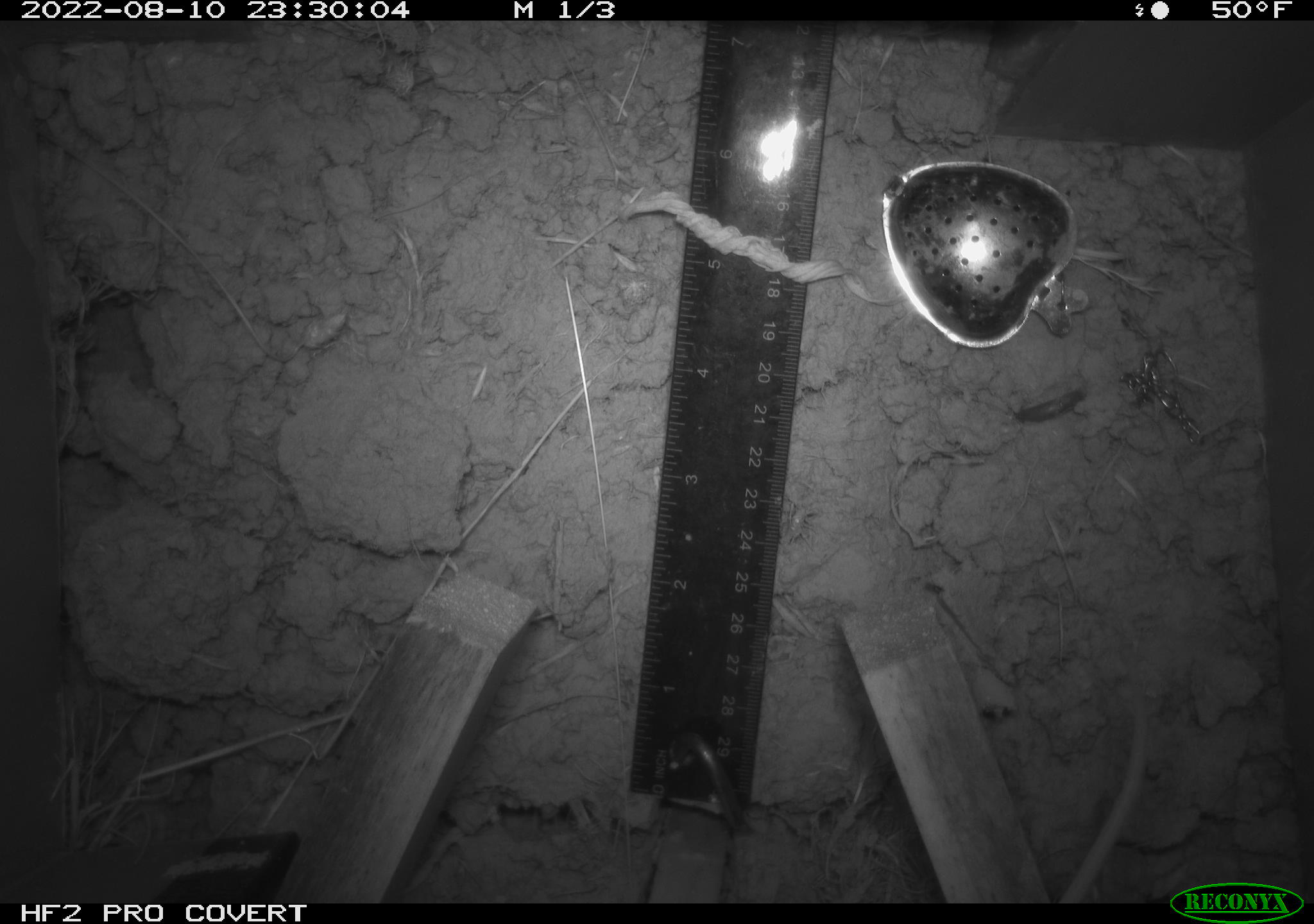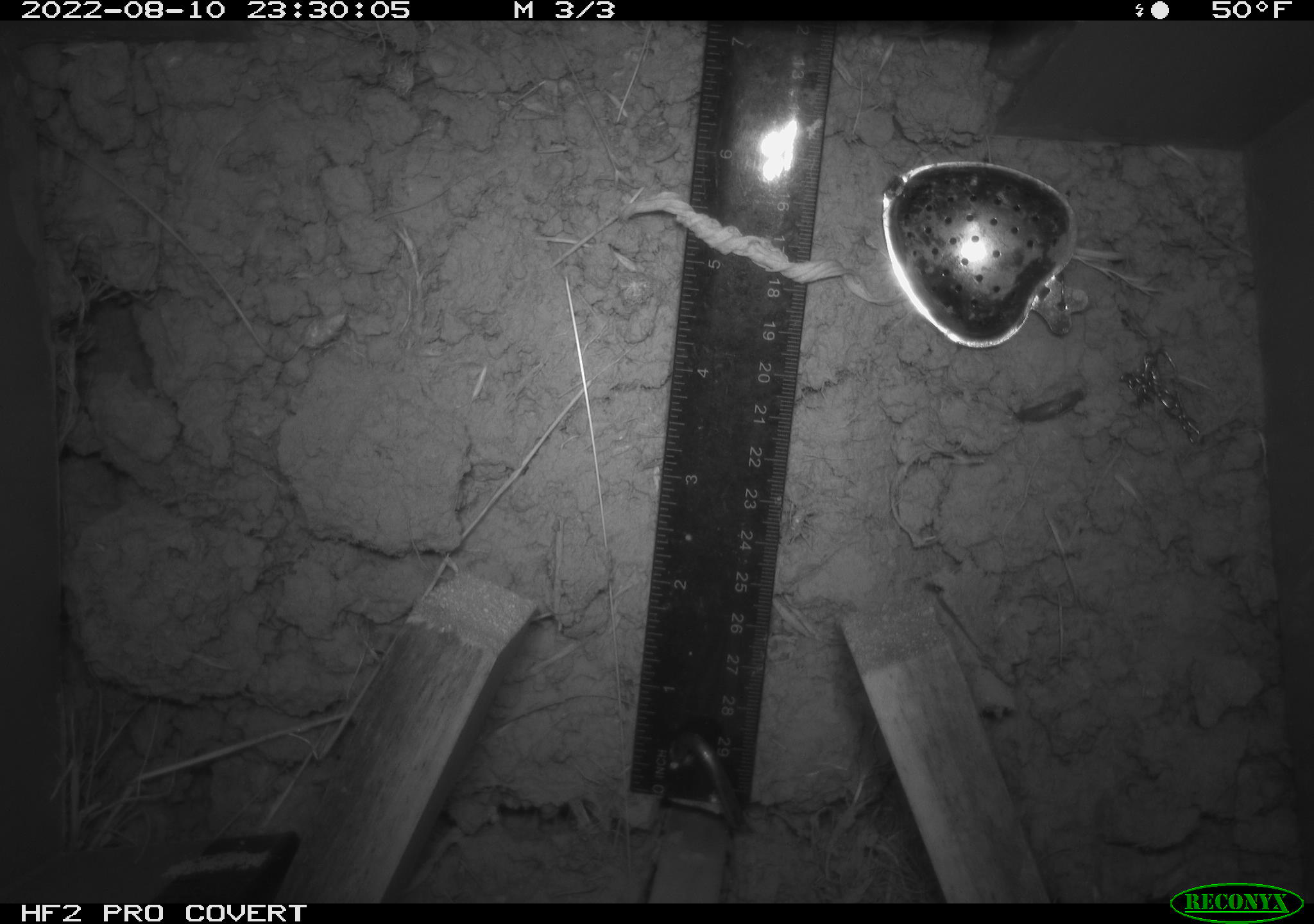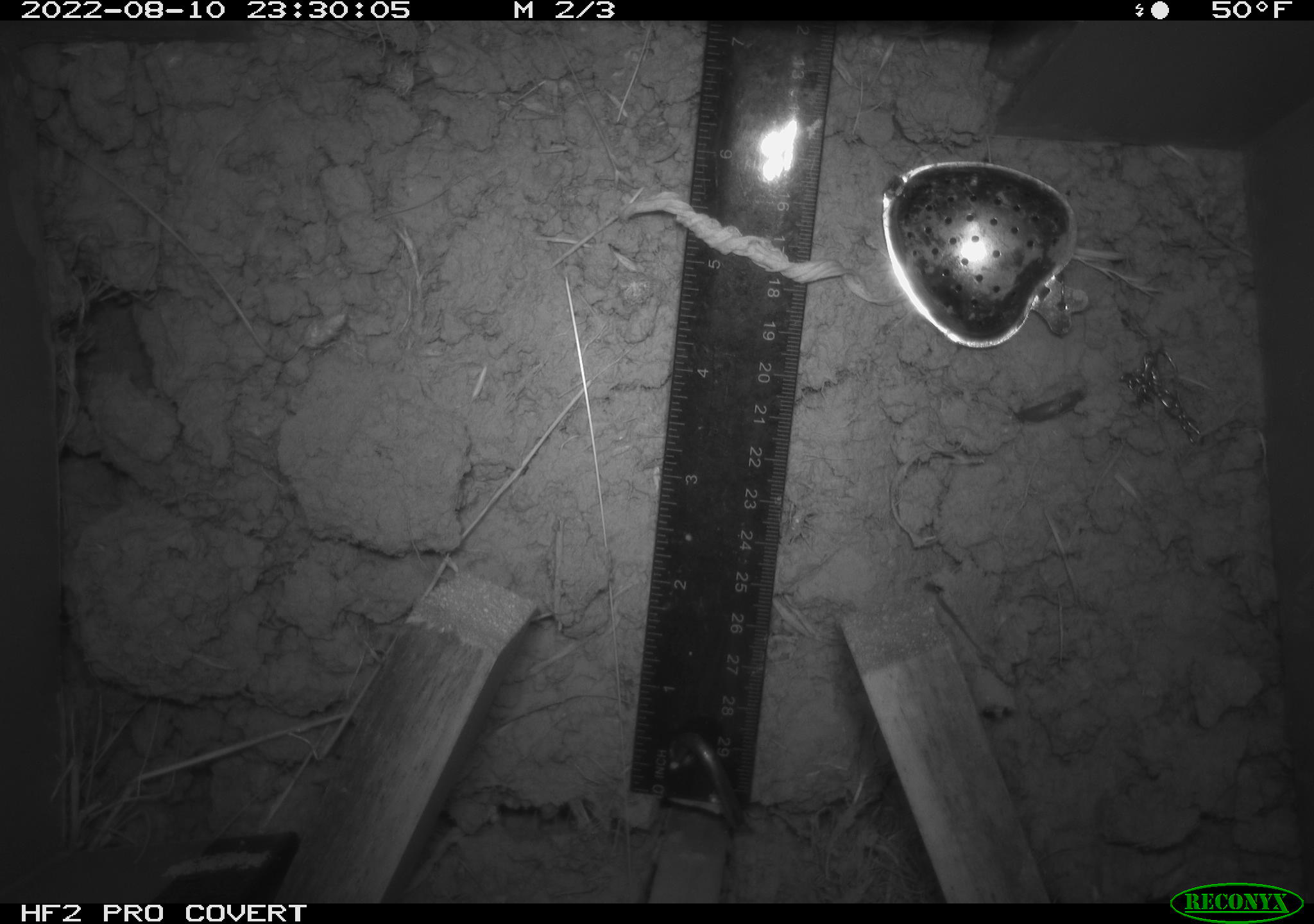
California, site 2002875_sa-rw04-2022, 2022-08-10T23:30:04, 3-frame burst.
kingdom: Animalia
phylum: Chordata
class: Mammalia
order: Rodentia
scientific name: Rodentia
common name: mouse species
Mouse species (Rodentia).